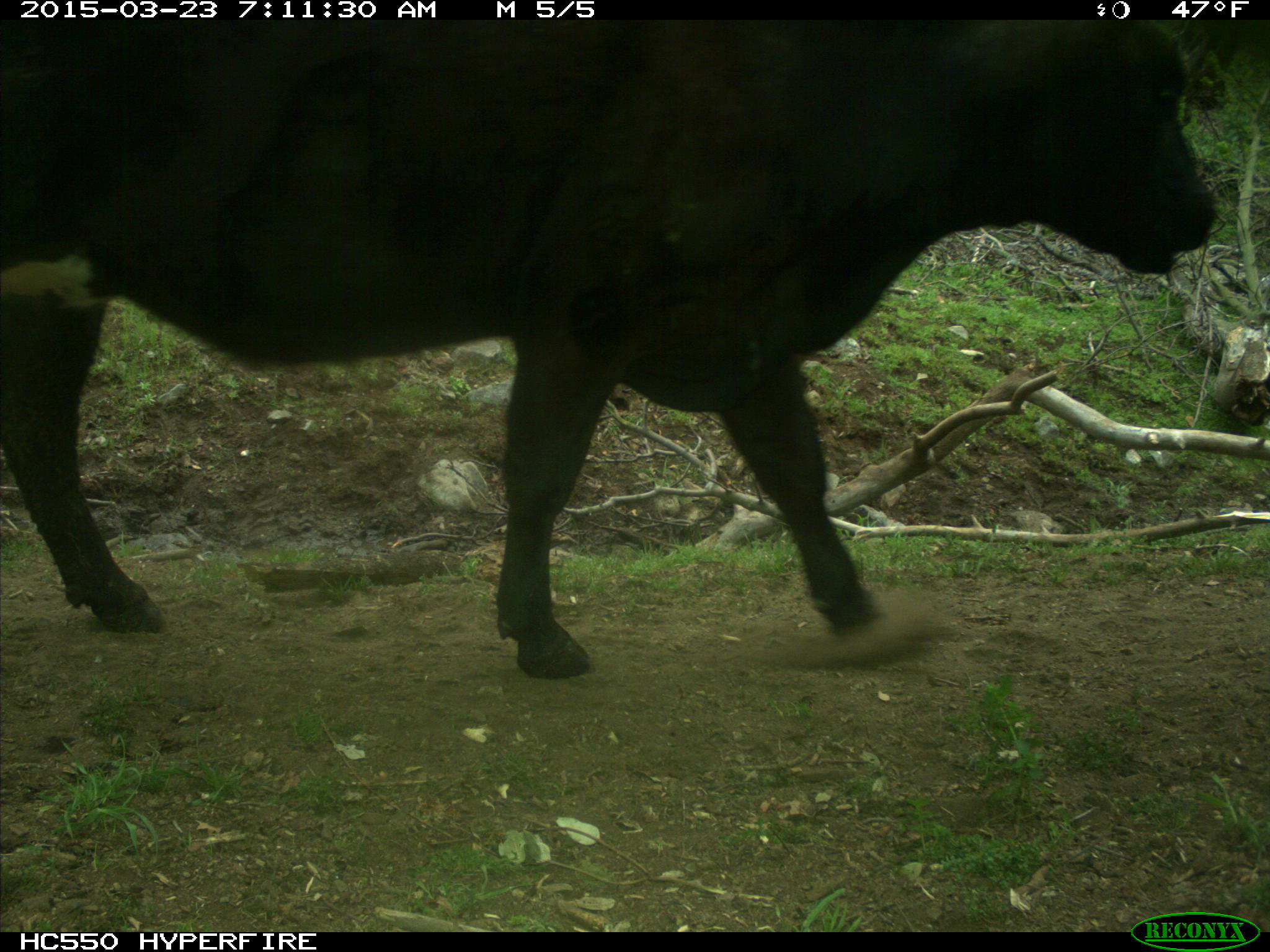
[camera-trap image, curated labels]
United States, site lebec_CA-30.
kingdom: Animalia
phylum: Chordata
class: Mammalia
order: Artiodactyla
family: Bovidae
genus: Bos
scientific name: Bos taurus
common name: domestic cow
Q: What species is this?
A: Bos taurus (domestic cow).